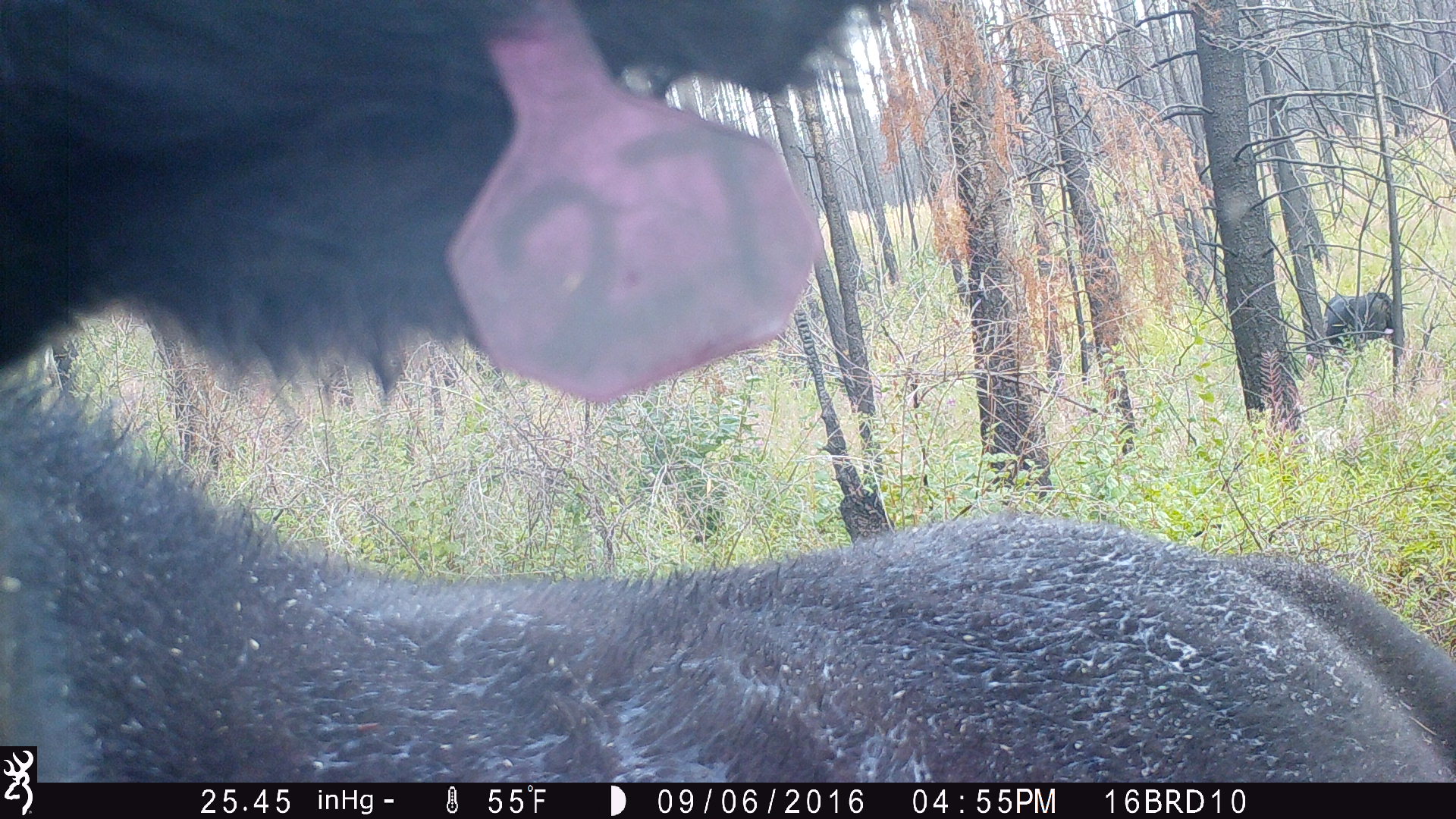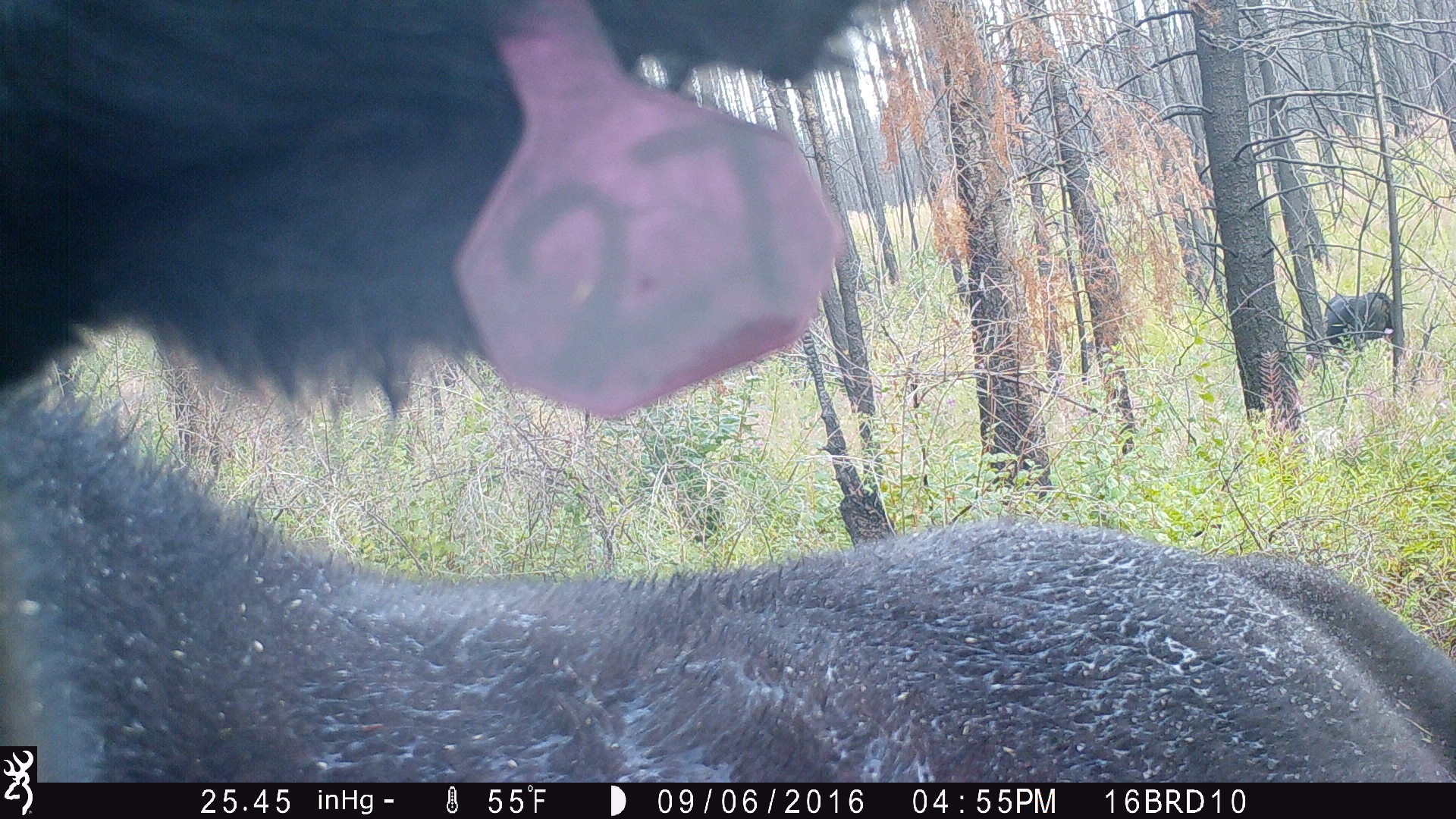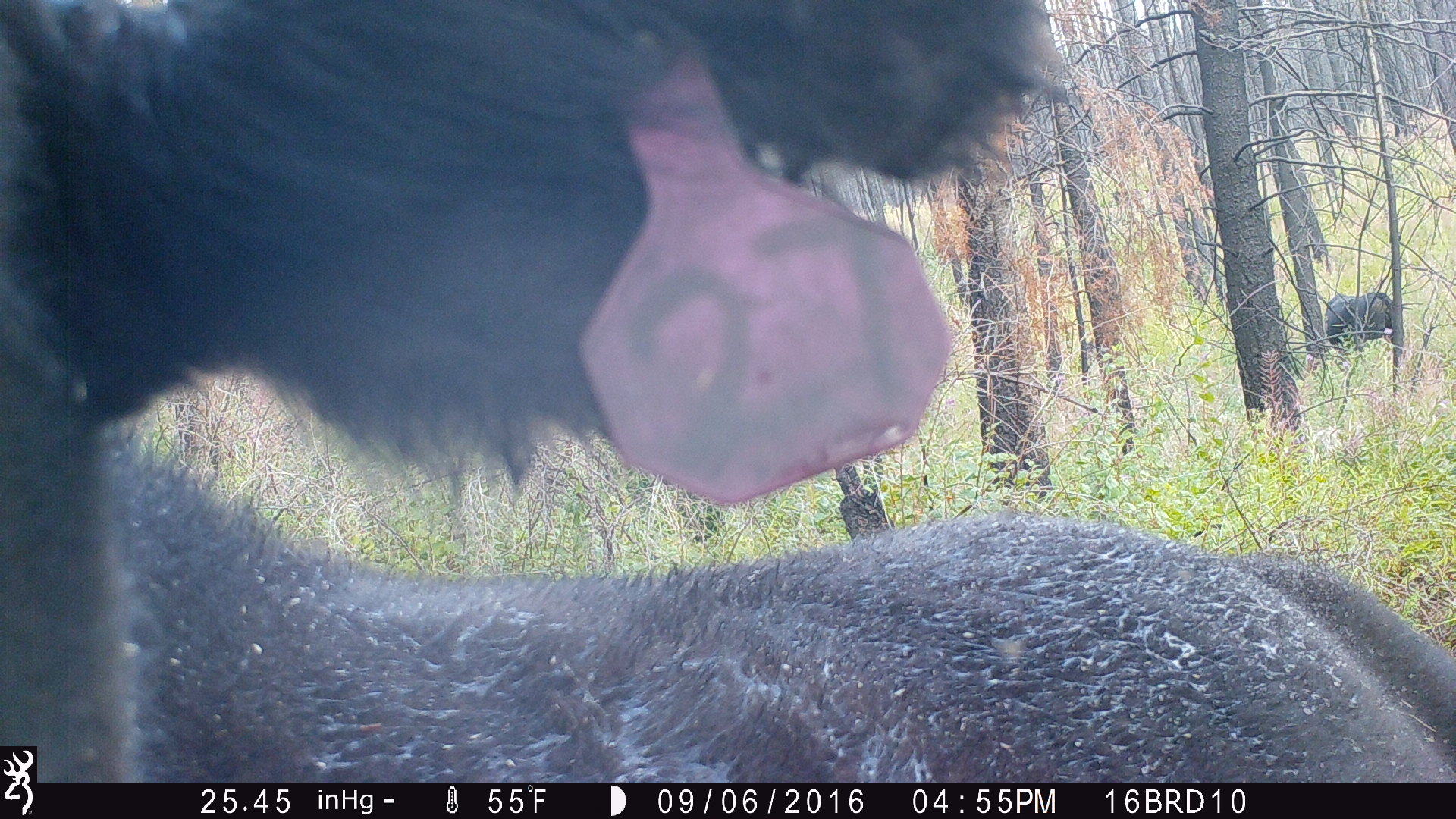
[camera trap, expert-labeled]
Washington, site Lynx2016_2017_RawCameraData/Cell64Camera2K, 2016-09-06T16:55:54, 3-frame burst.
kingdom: Animalia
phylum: Chordata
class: Mammalia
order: Artiodactyla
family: Bovidae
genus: Bos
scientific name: Bos taurus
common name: domestic cattle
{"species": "domestic cattle (Bos taurus)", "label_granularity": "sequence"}